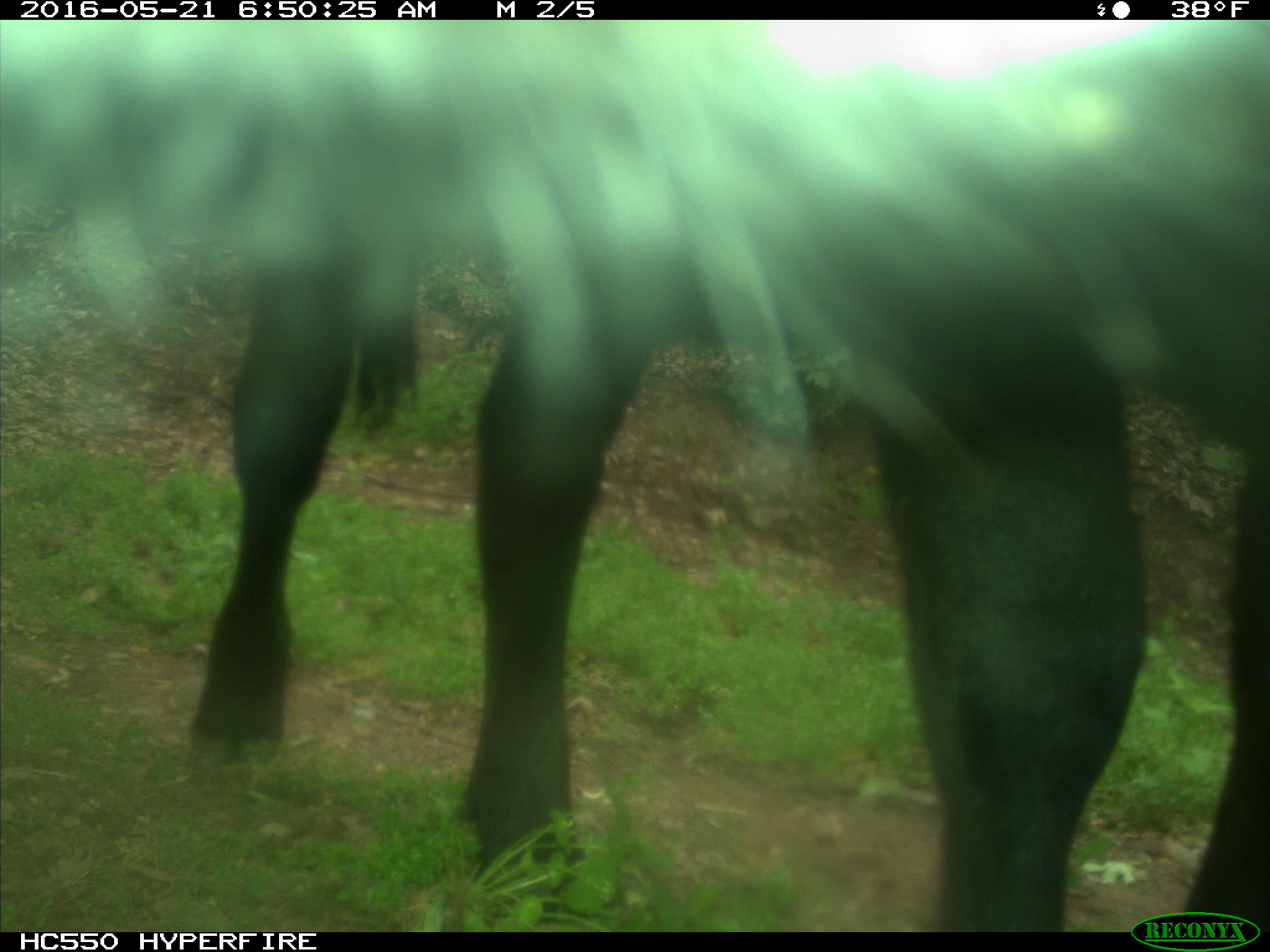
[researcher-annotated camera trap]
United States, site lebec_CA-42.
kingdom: Animalia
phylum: Chordata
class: Mammalia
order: Artiodactyla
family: Bovidae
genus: Bos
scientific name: Bos taurus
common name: domestic cow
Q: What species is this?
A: Bos taurus (domestic cow).